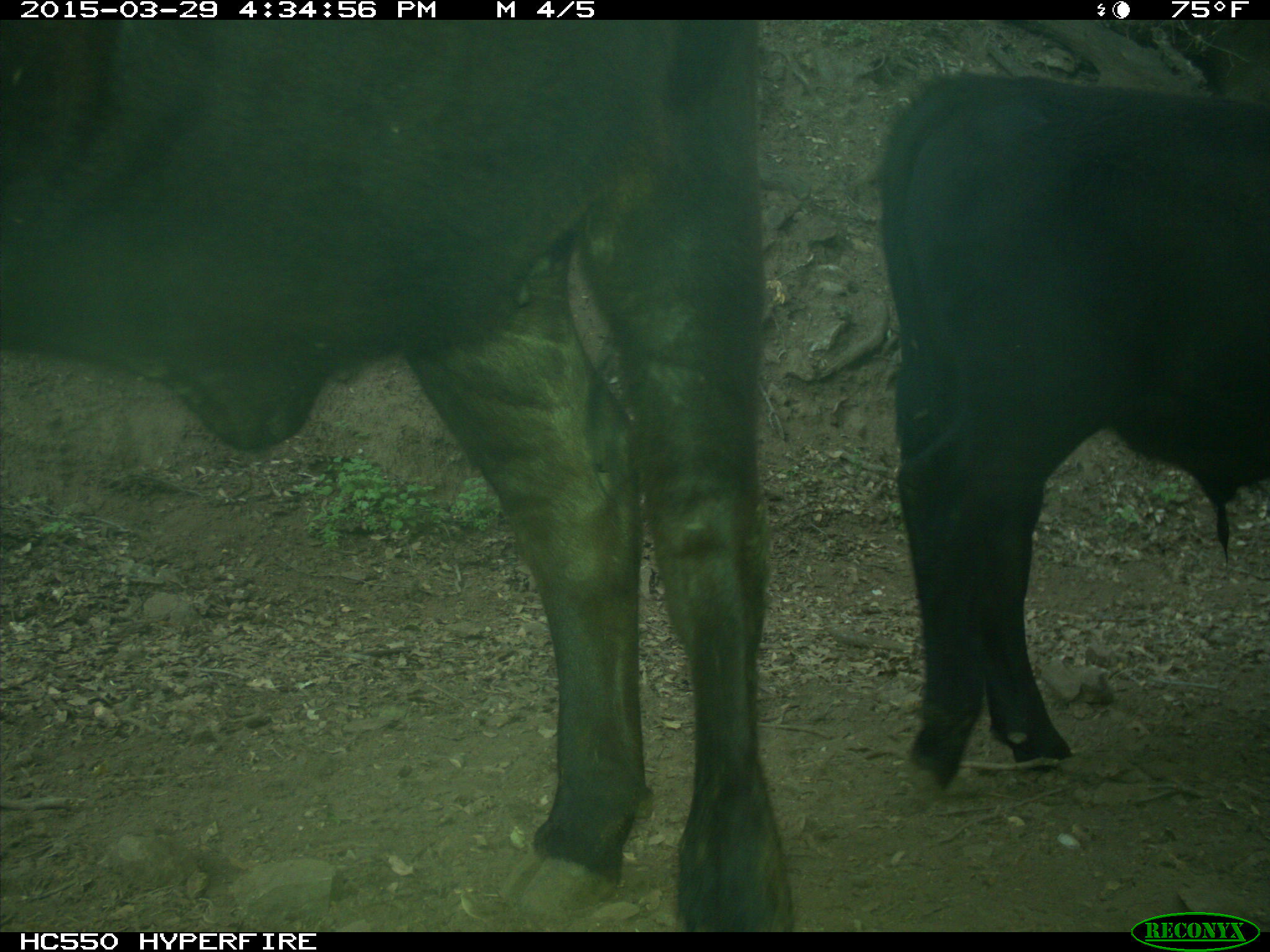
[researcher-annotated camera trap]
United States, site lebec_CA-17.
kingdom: Animalia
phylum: Chordata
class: Mammalia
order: Artiodactyla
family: Bovidae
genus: Bos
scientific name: Bos taurus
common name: domestic cow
Bos taurus (domestic cow).